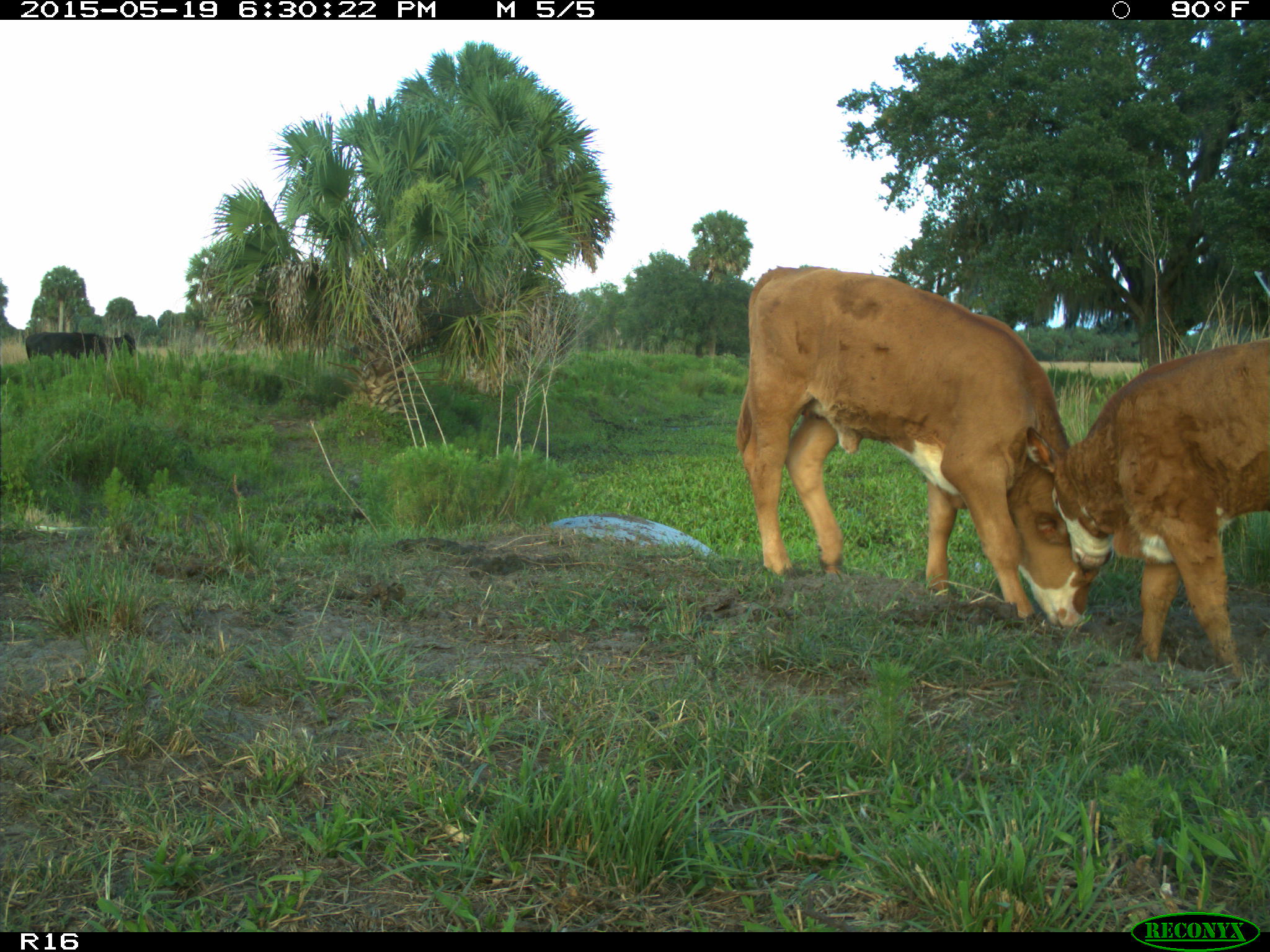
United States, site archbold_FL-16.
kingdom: Animalia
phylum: Chordata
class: Mammalia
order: Artiodactyla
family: Bovidae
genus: Bos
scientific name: Bos taurus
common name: domestic cow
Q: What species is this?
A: Bos taurus (domestic cow).